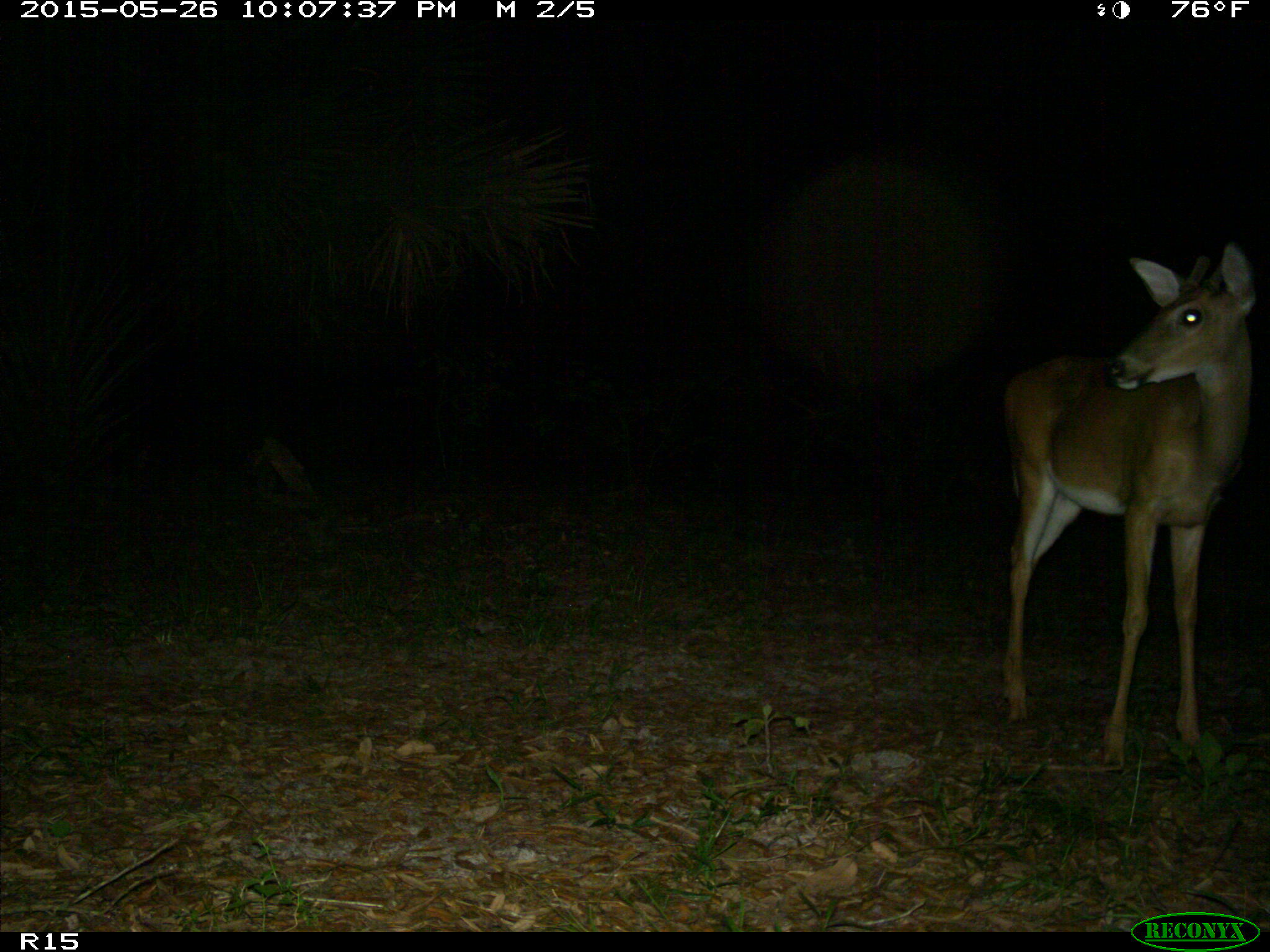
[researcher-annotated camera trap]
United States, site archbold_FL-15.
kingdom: Animalia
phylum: Chordata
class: Mammalia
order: Artiodactyla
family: Cervidae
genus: Odocoileus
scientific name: Odocoileus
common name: deer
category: unidentified deer